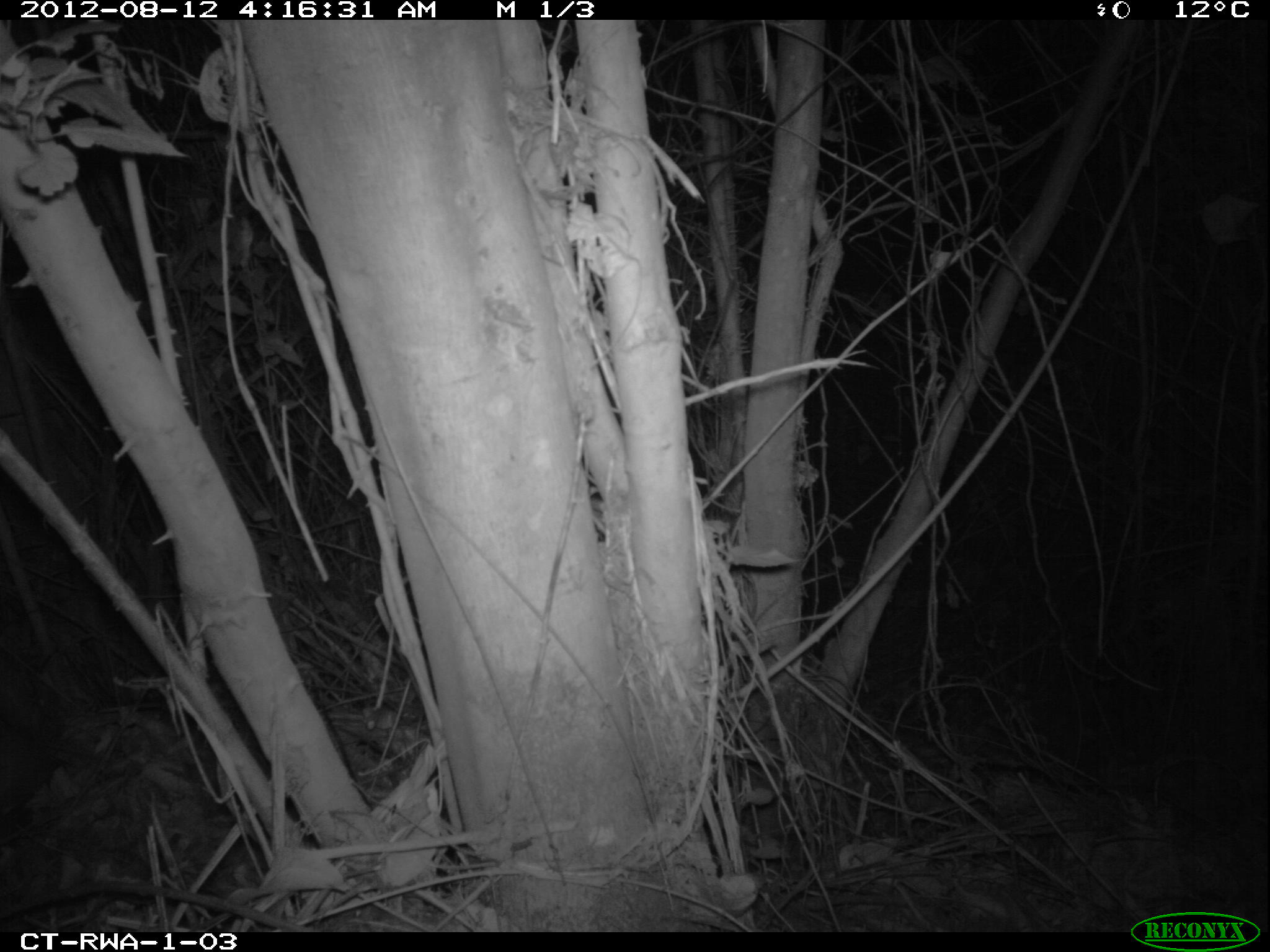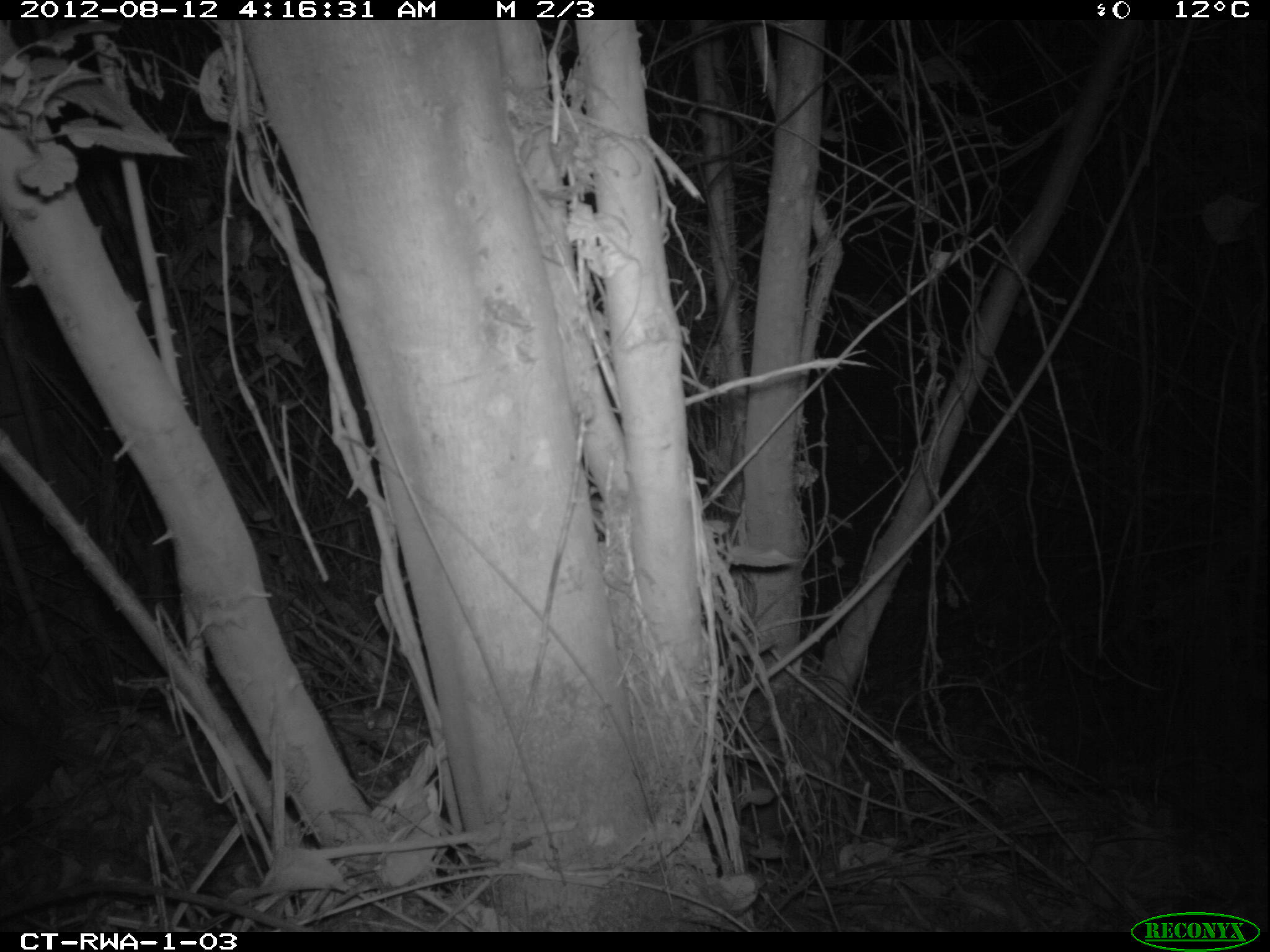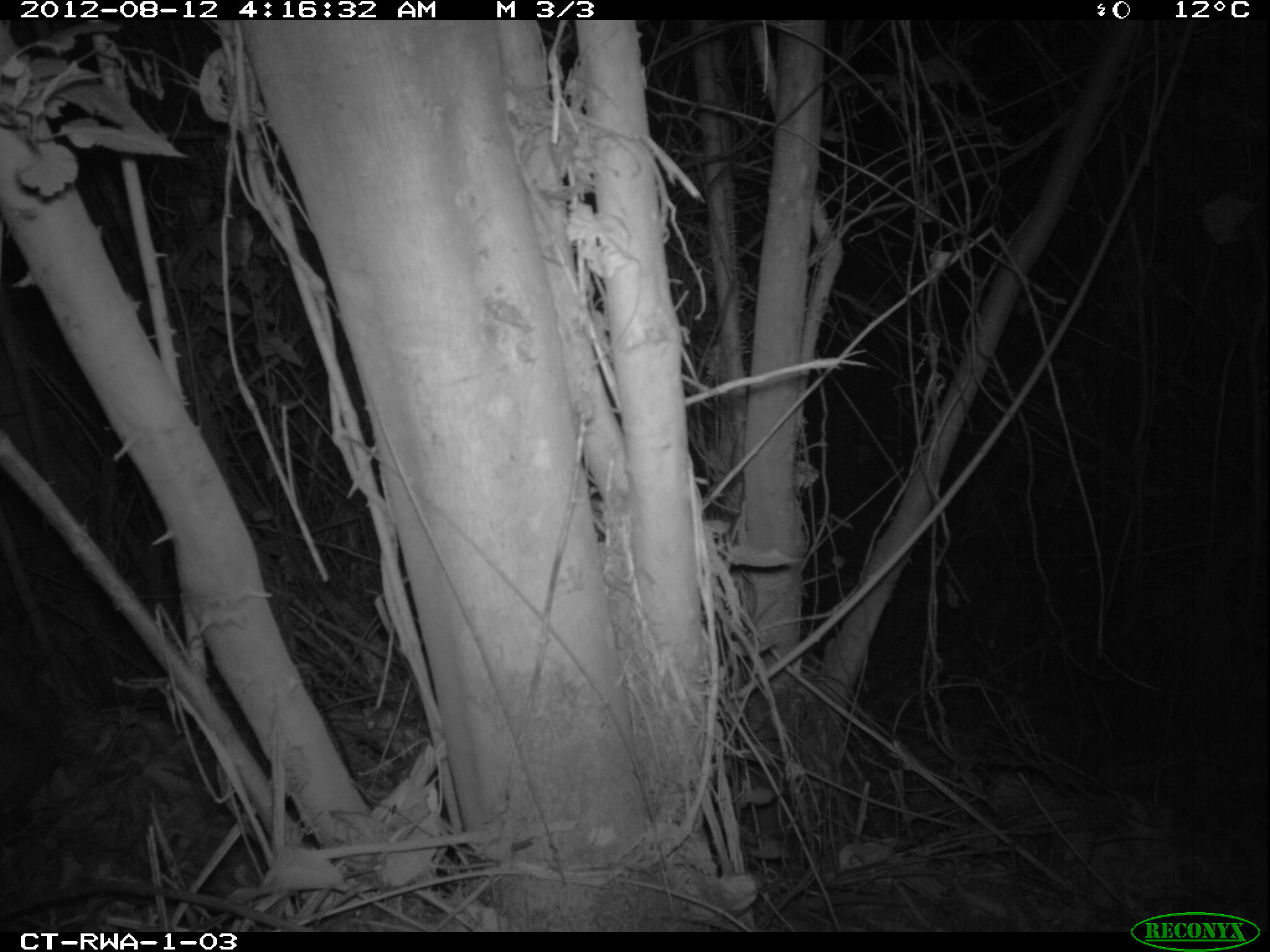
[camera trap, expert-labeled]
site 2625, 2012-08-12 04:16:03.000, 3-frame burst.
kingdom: Animalia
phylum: Chordata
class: Mammalia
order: Artiodactyla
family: Bovidae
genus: Cephalophus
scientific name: Cephalophus nigrifrons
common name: black-fronted duiker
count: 1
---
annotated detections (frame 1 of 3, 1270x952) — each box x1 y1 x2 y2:
cephalophus nigrifrons: 0 648 79 828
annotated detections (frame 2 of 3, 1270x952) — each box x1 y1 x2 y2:
cephalophus nigrifrons: 1 660 68 831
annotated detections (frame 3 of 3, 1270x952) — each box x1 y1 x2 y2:
cephalophus nigrifrons: 1 690 61 839